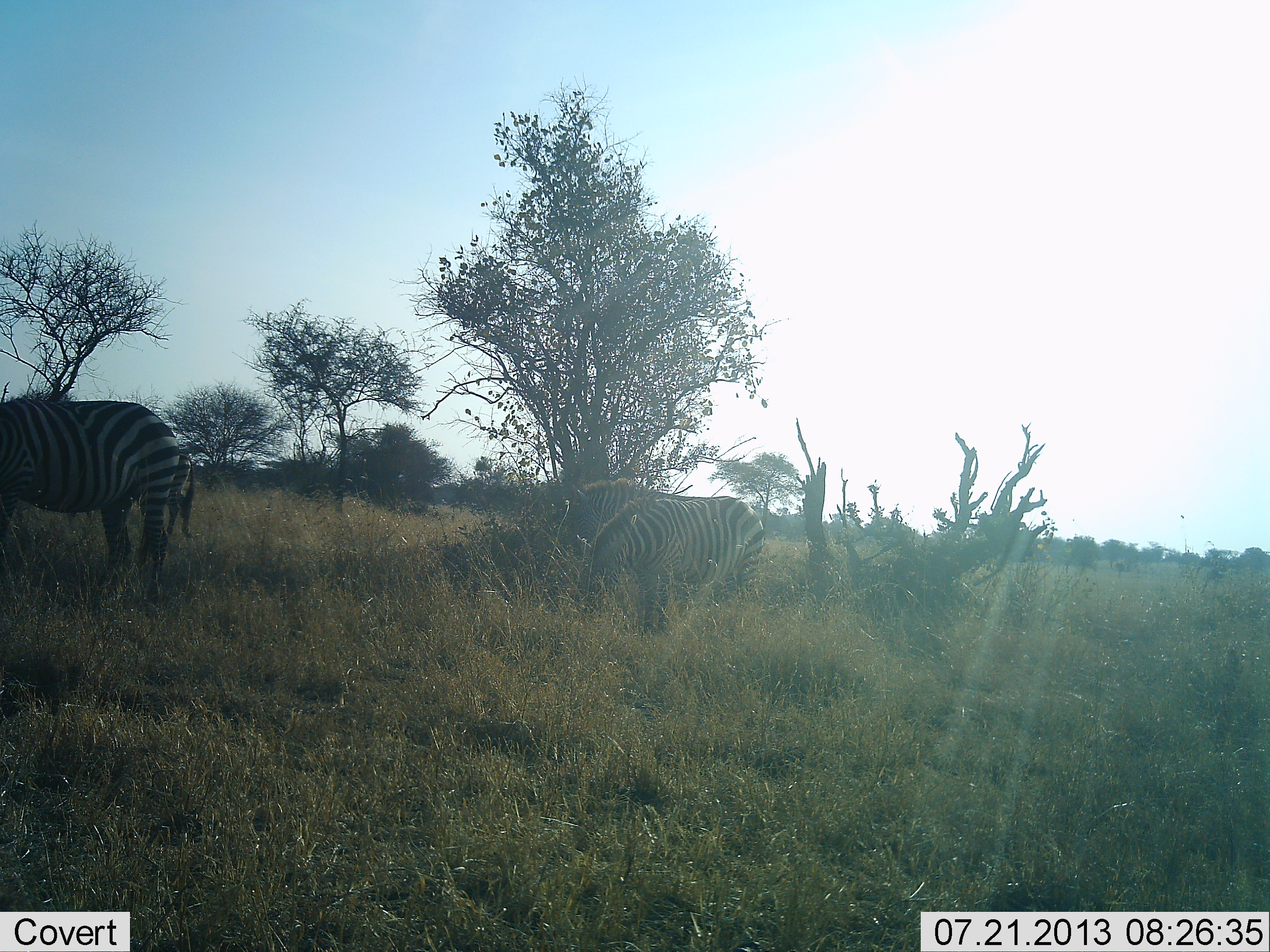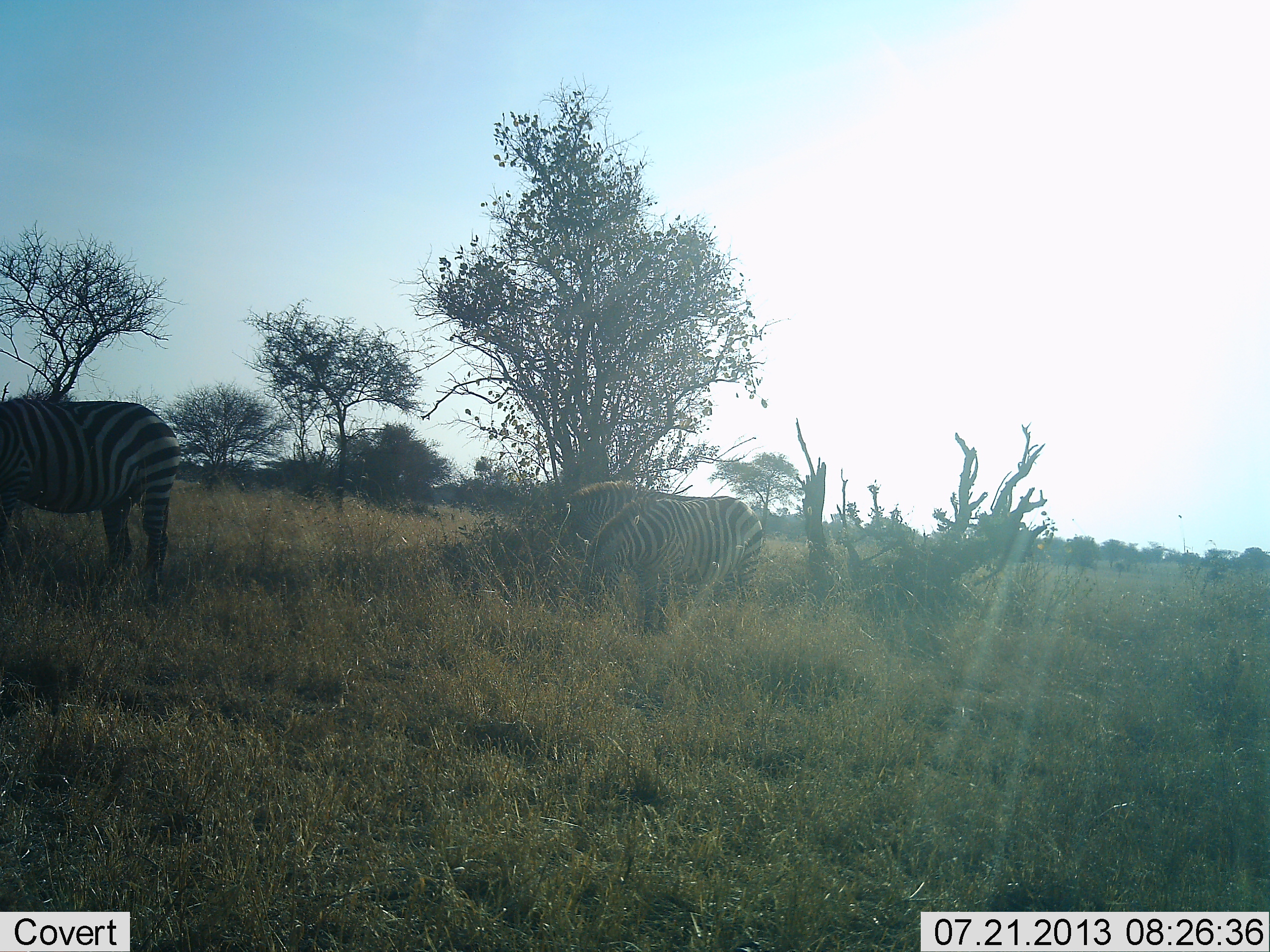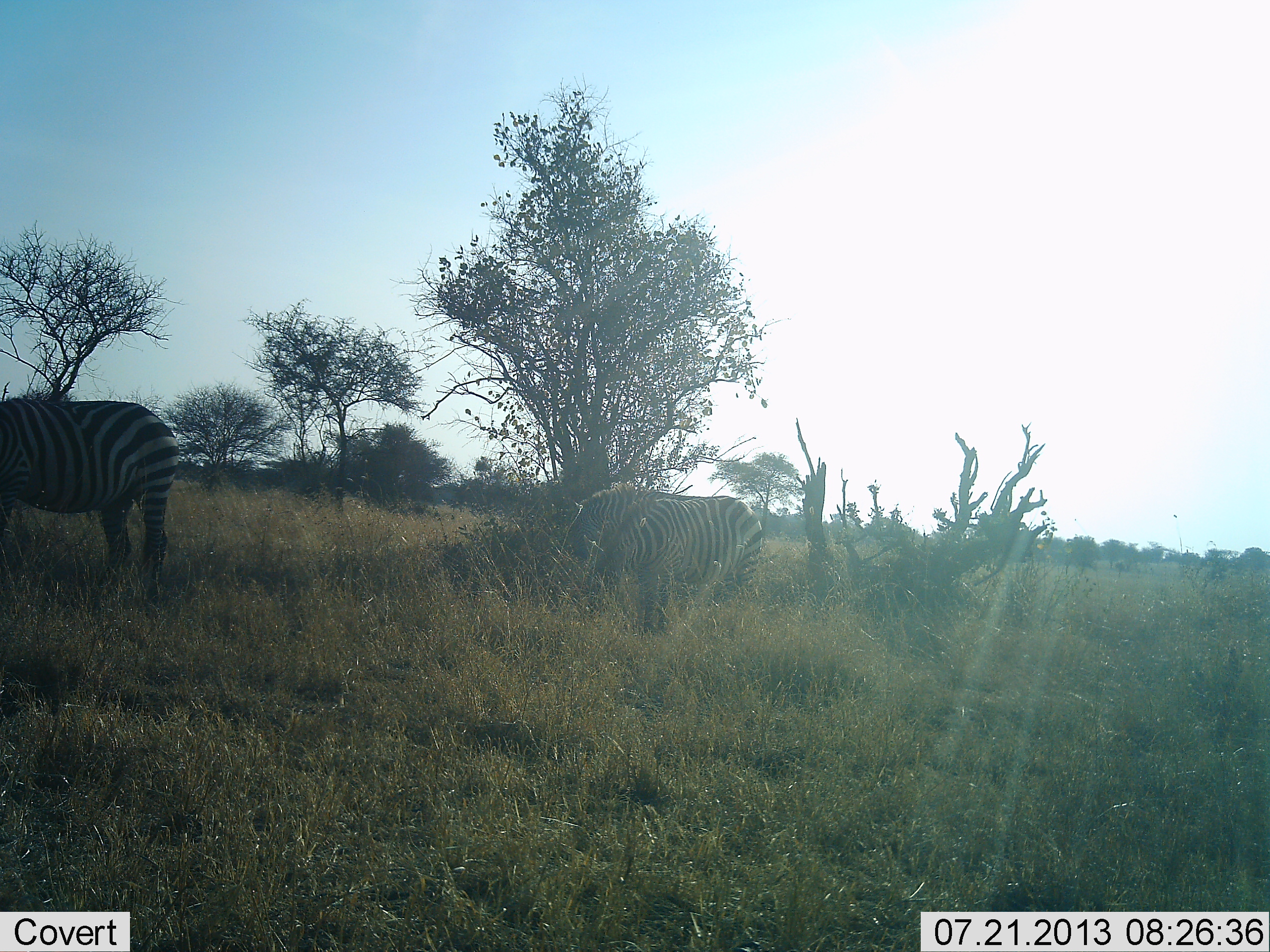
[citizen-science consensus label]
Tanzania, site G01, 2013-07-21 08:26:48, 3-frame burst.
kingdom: Animalia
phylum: Chordata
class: Mammalia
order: Perissodactyla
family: Equidae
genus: Equus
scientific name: Equus quagga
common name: plains zebra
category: zebra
Zebra (plains zebra) (Equus quagga), count 3. Behavior (volunteer vote fractions): standing 44%, resting 0%, moving 0%, interacting 0%. Young present (vote fraction): 0%. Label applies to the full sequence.